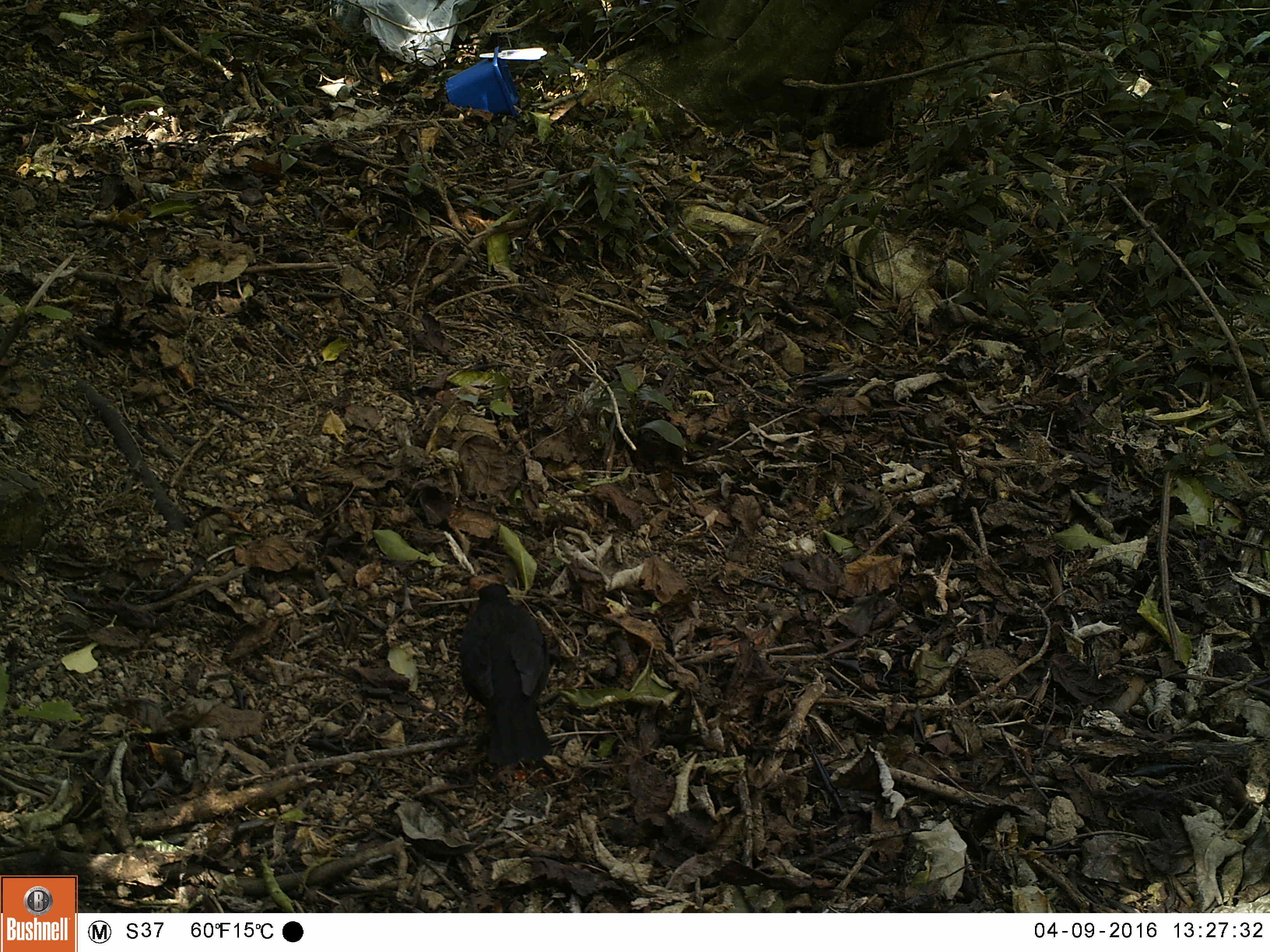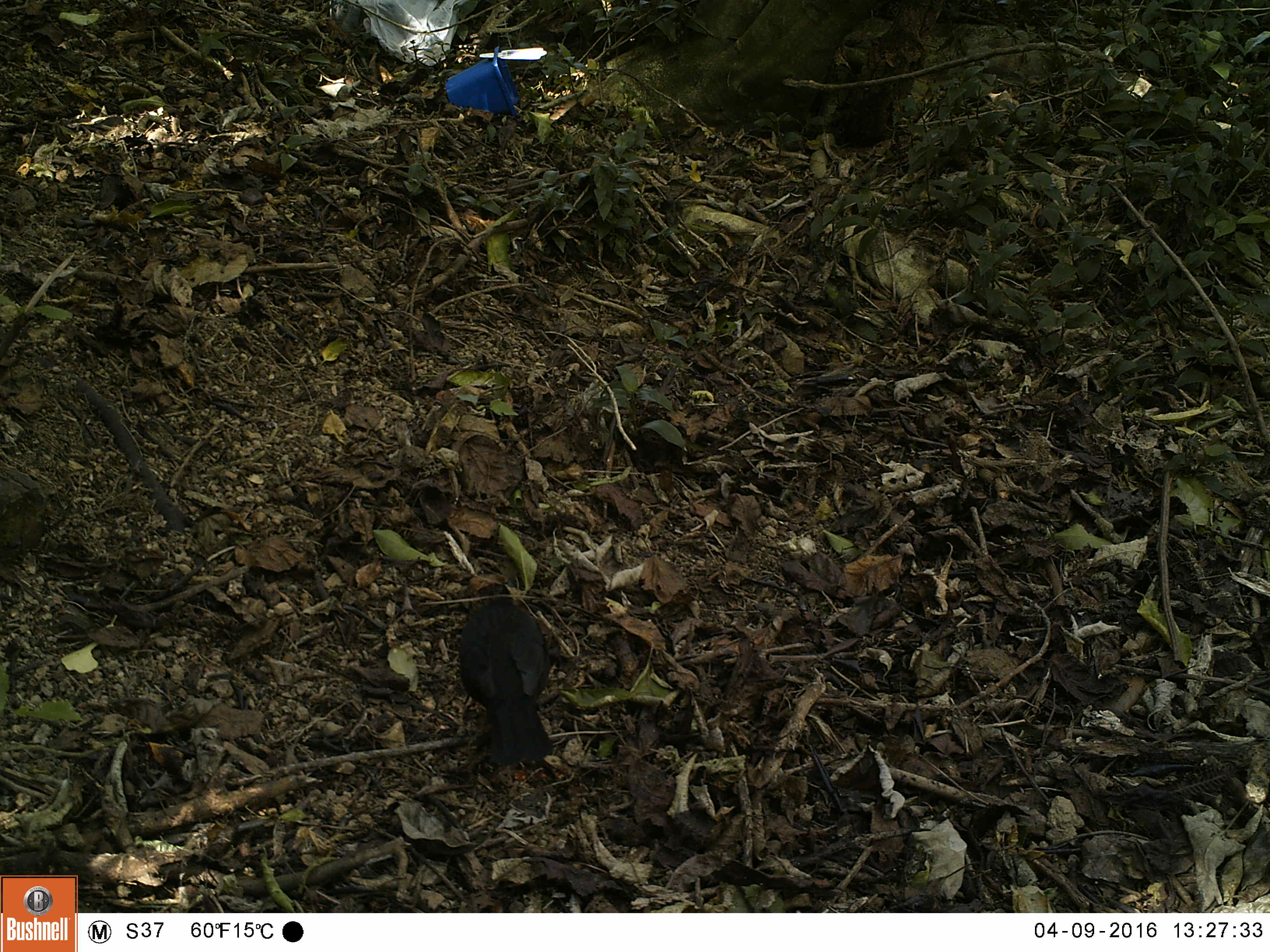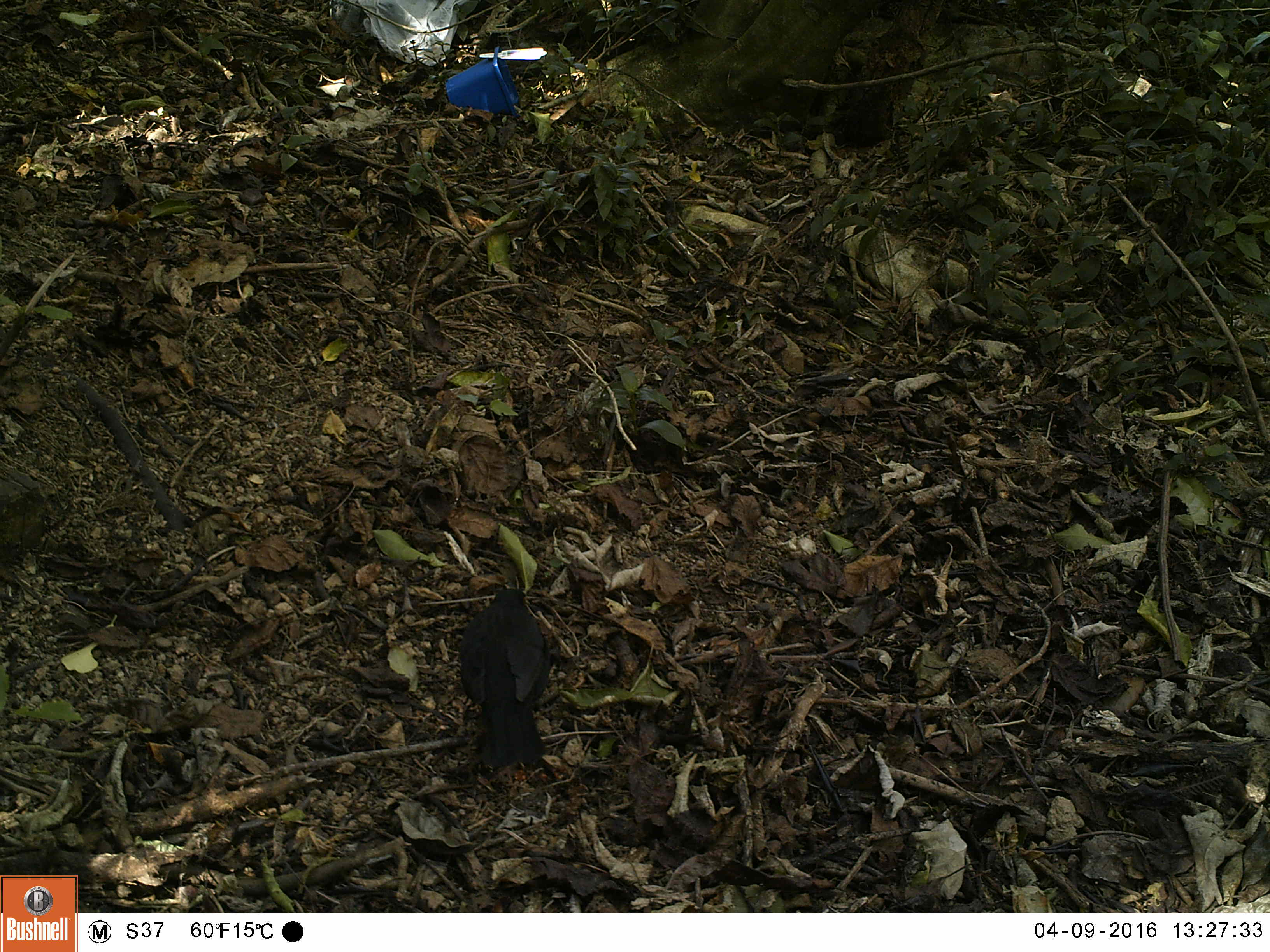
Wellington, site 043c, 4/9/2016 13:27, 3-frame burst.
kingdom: Animalia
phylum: Chordata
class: Aves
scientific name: Aves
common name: bird